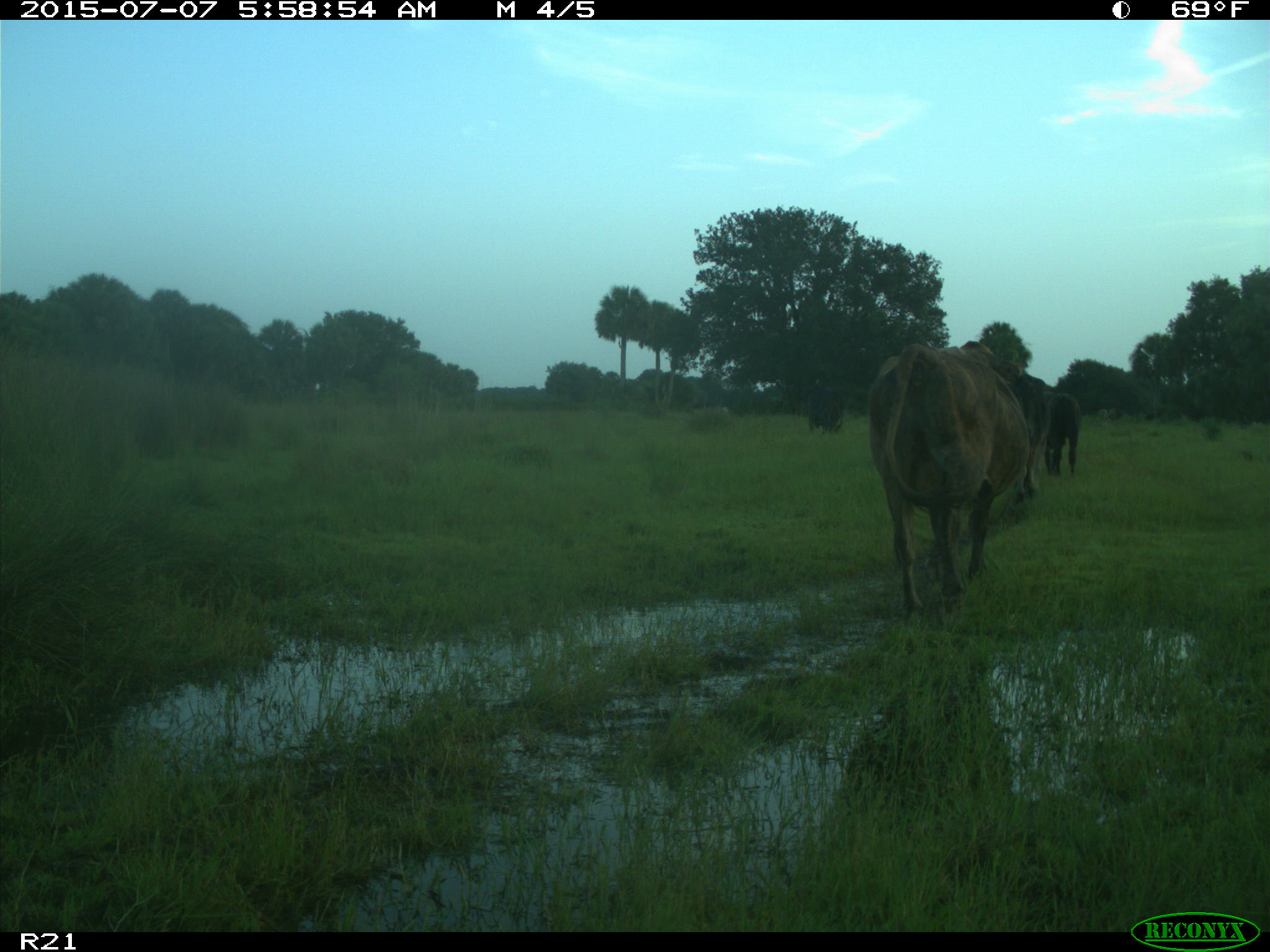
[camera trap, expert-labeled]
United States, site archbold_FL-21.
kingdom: Animalia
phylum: Chordata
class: Mammalia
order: Artiodactyla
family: Bovidae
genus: Bos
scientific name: Bos taurus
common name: domestic cow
Bos taurus (domestic cow).